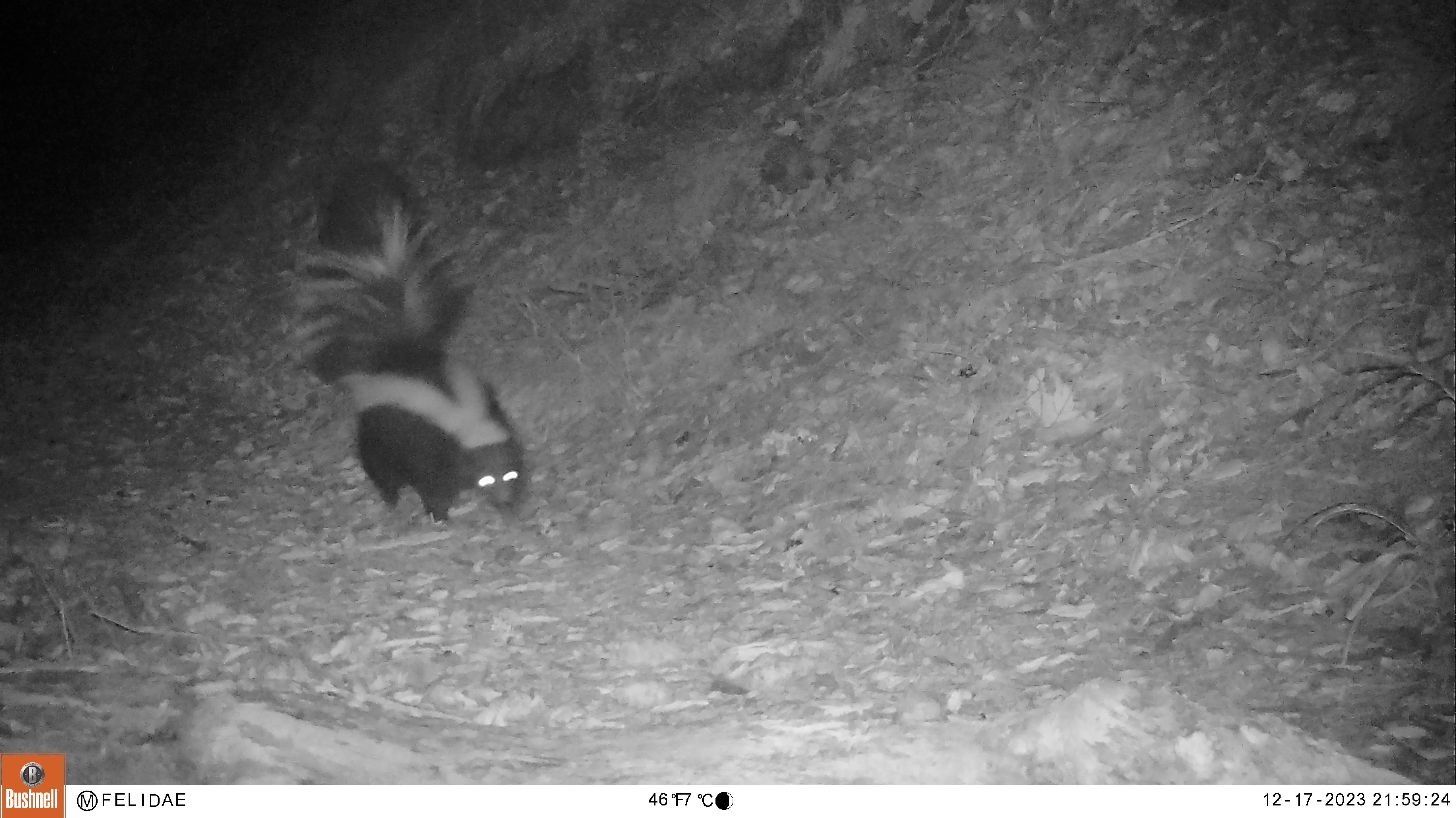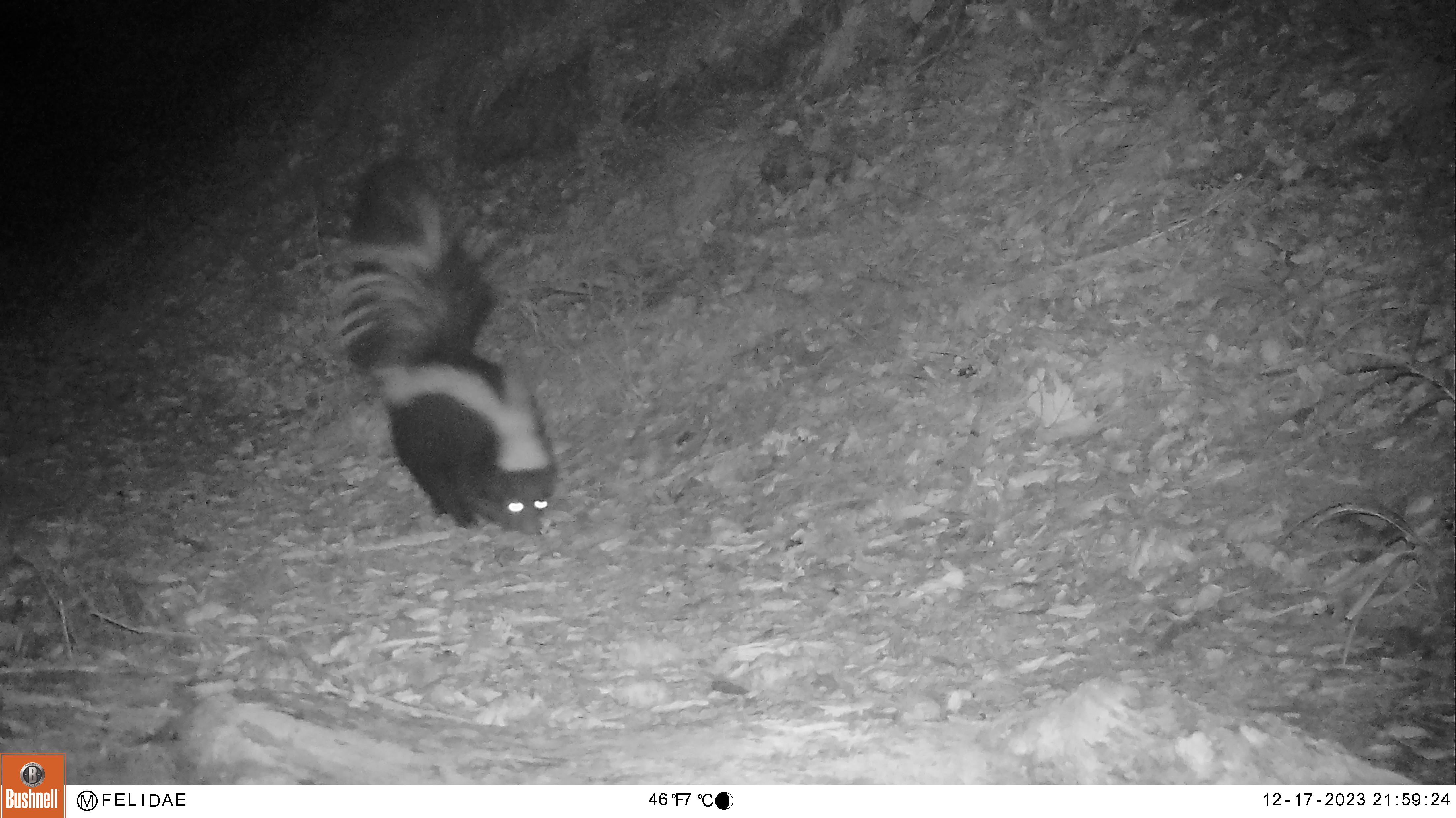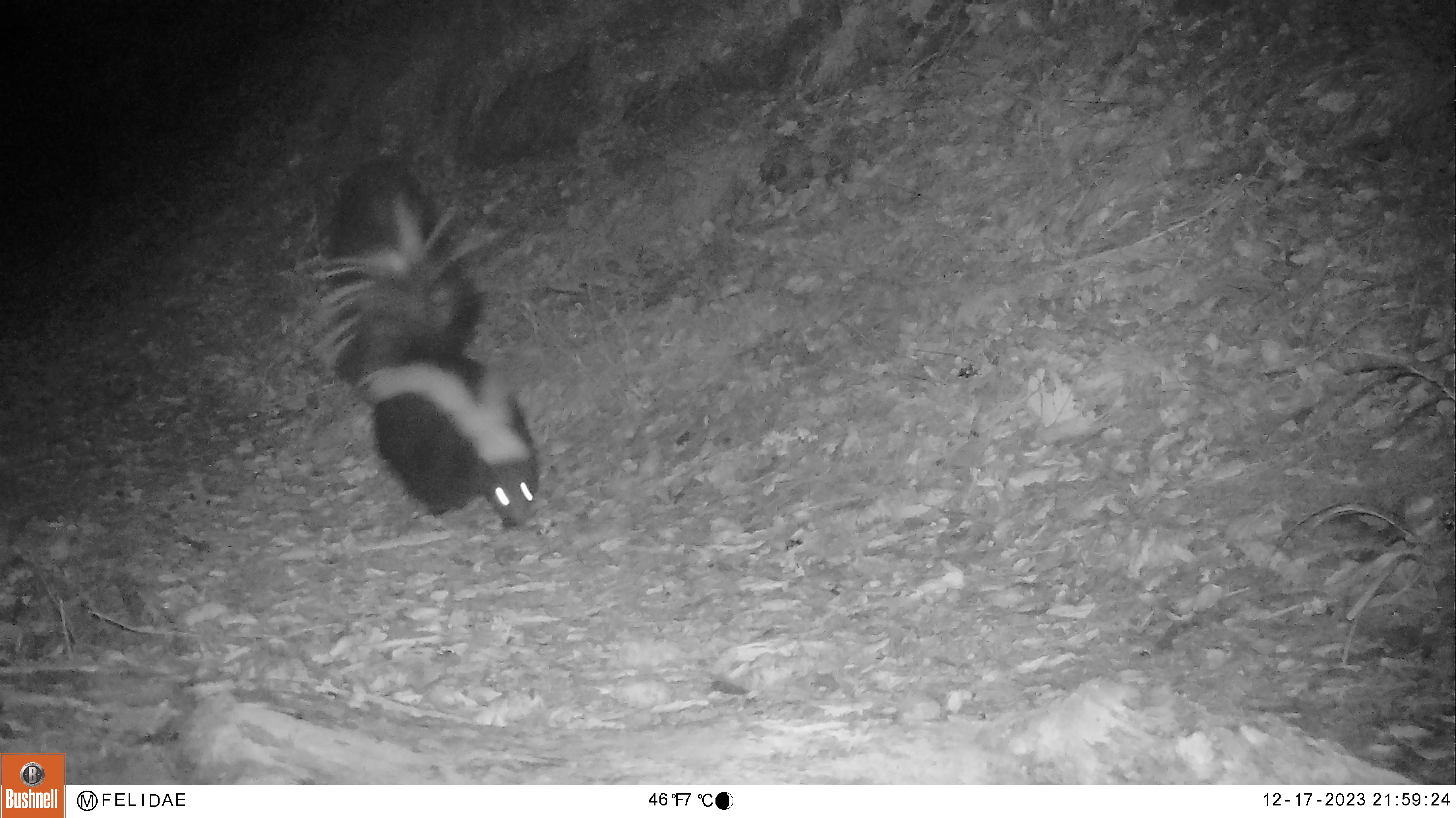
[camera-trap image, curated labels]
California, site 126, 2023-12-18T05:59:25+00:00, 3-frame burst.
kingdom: Animalia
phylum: Chordata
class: Mammalia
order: Carnivora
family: Mephitidae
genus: Mephitis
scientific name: Mephitis mephitis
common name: striped skunk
Striped skunk (Mephitis mephitis).